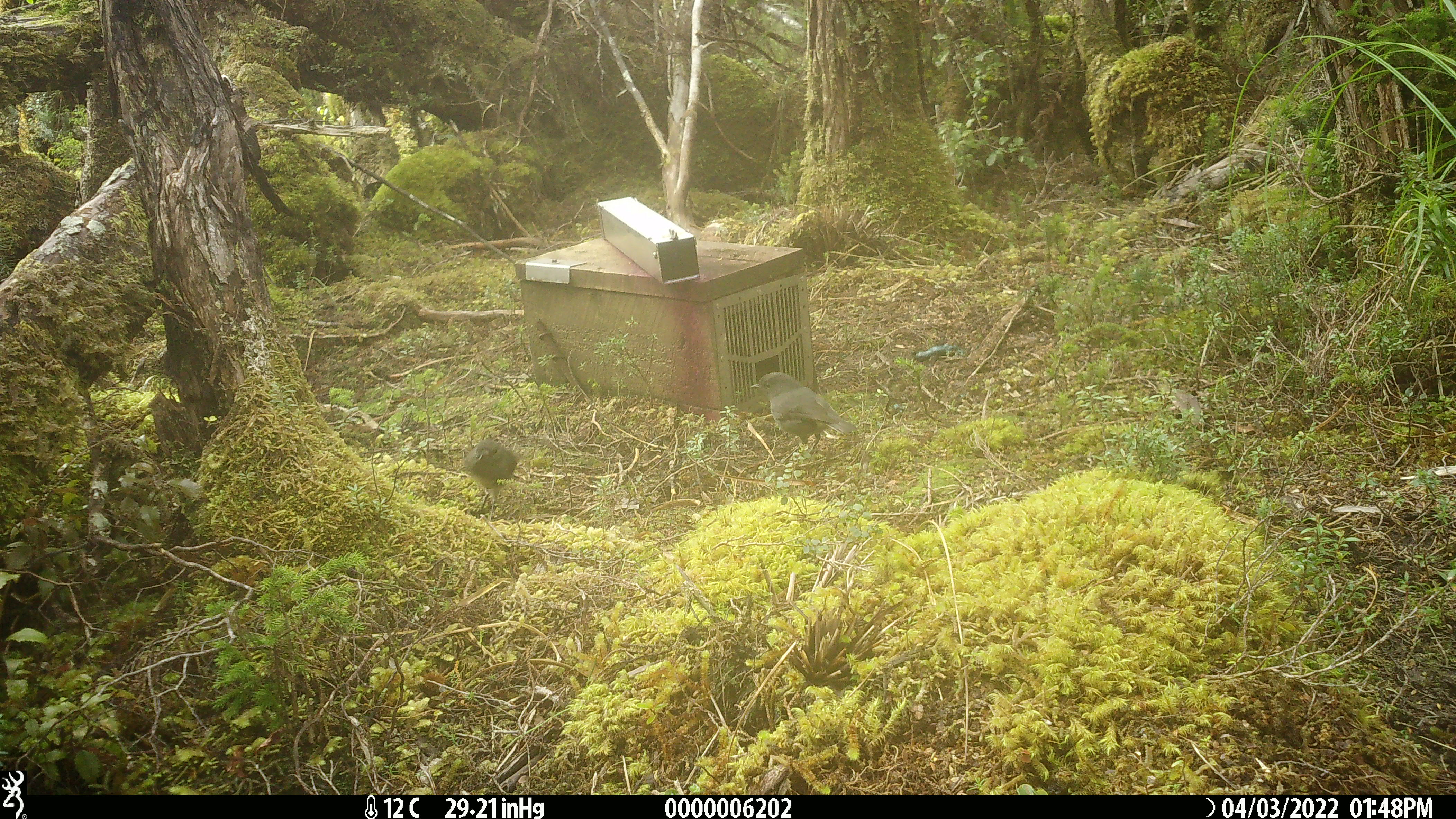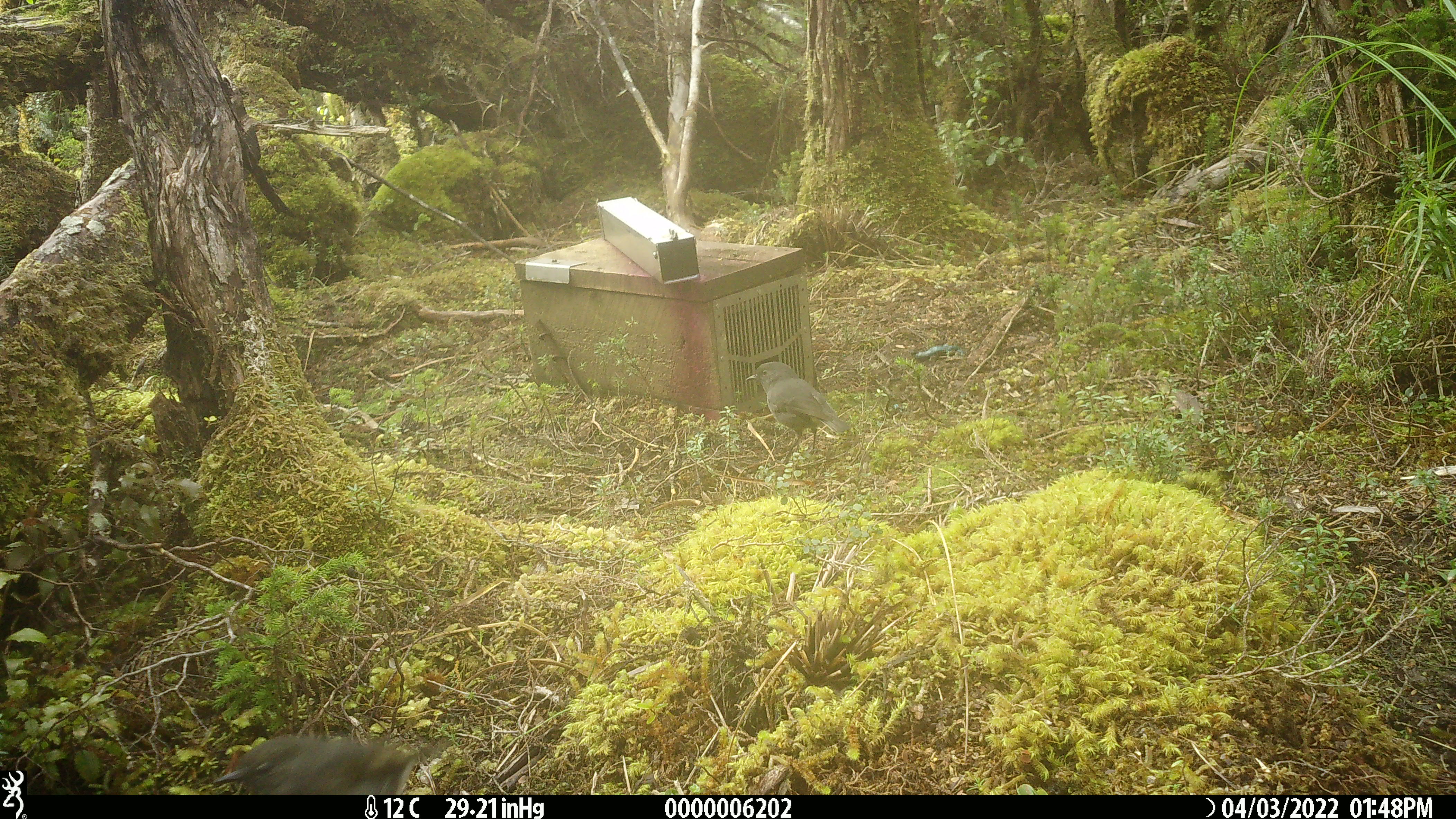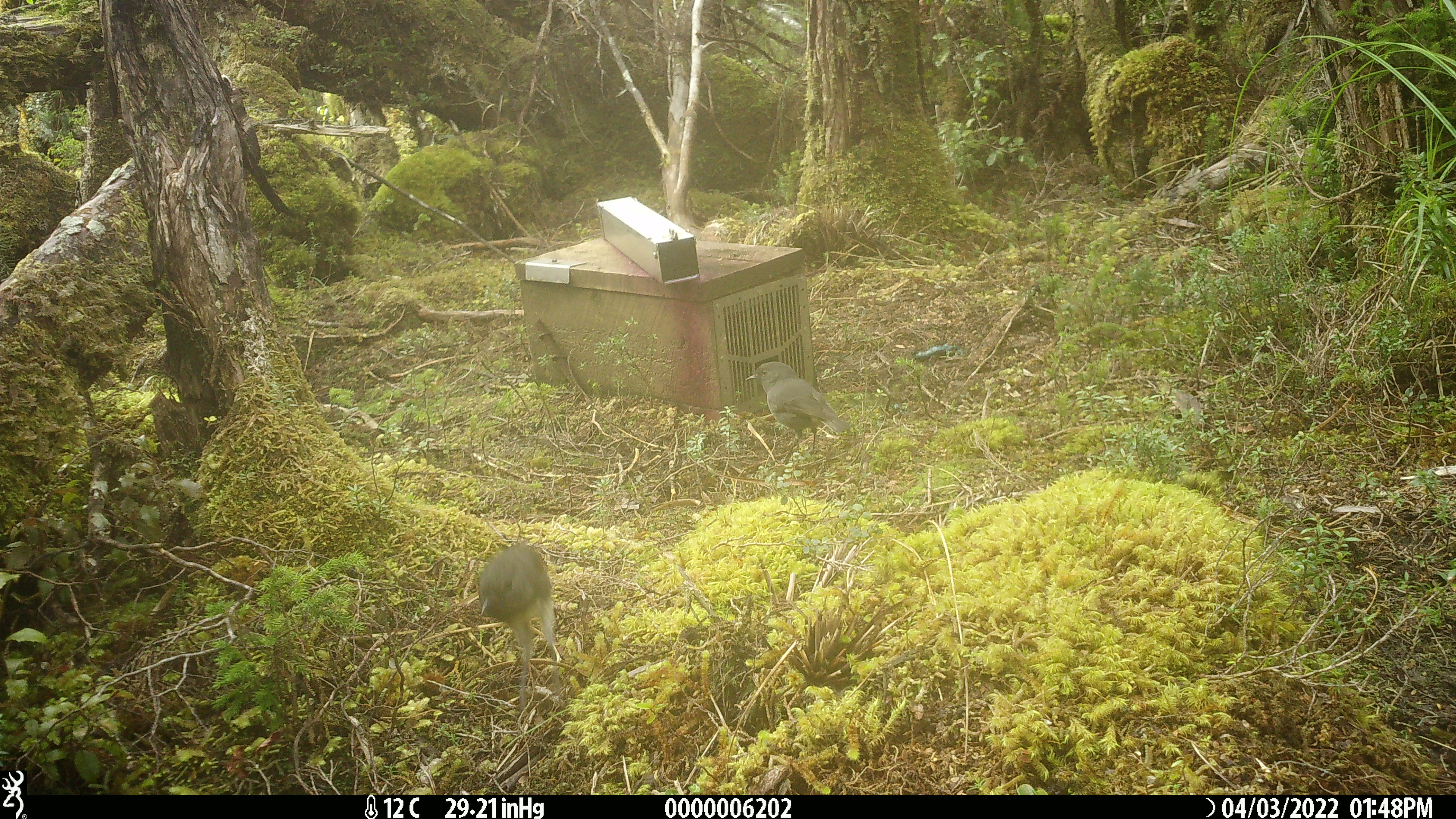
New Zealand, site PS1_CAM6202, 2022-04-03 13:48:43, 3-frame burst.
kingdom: Animalia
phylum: Chordata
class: Aves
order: Passeriformes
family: Petroicidae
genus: Petroica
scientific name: Petroica australis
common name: new zealand robin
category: robin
Robin (new zealand robin) (Petroica australis).